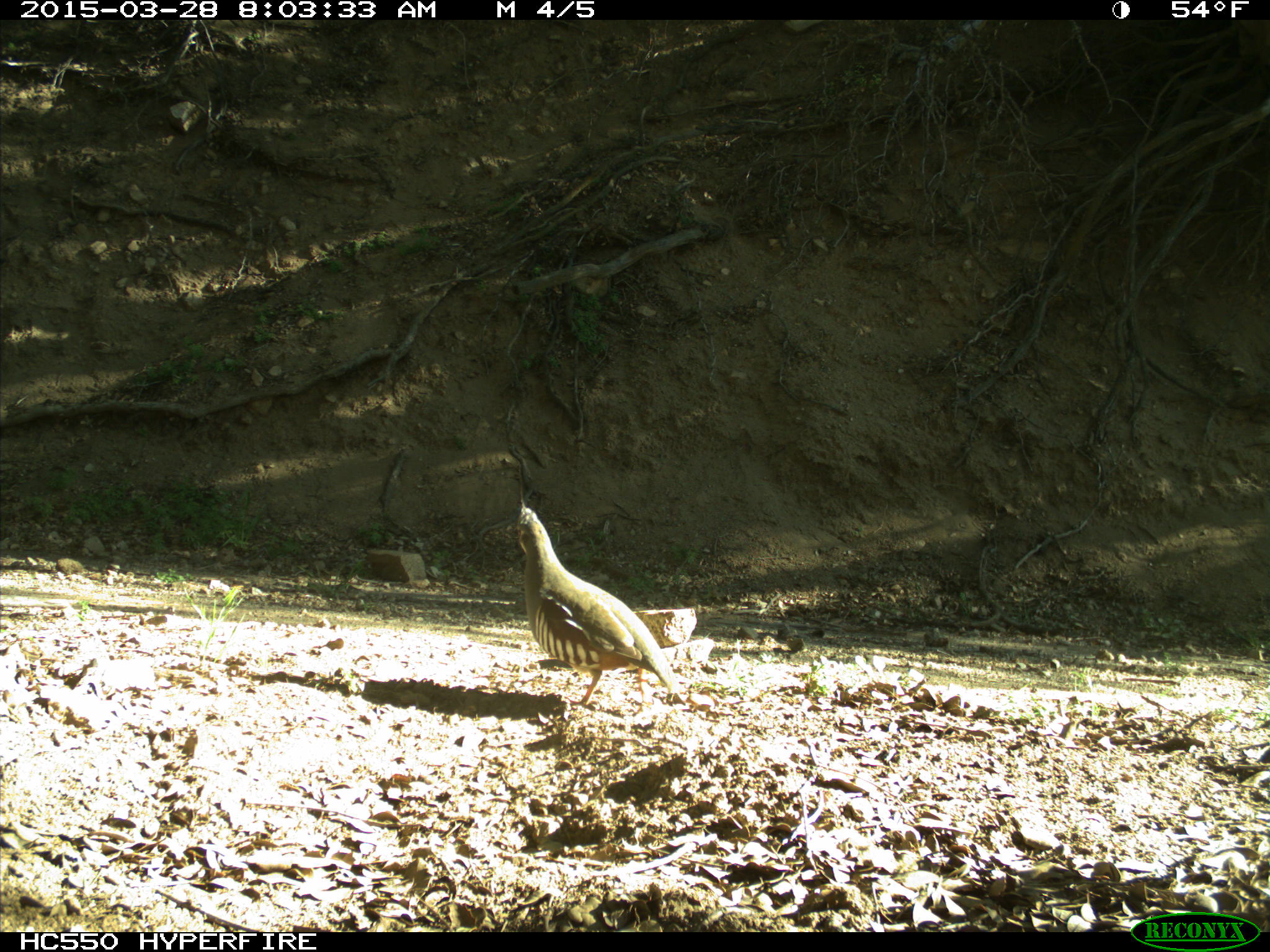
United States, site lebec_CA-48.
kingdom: Animalia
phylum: Chordata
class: Aves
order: Galliformes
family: Odontophoridae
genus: Callipepla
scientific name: Callipepla californica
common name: california quail